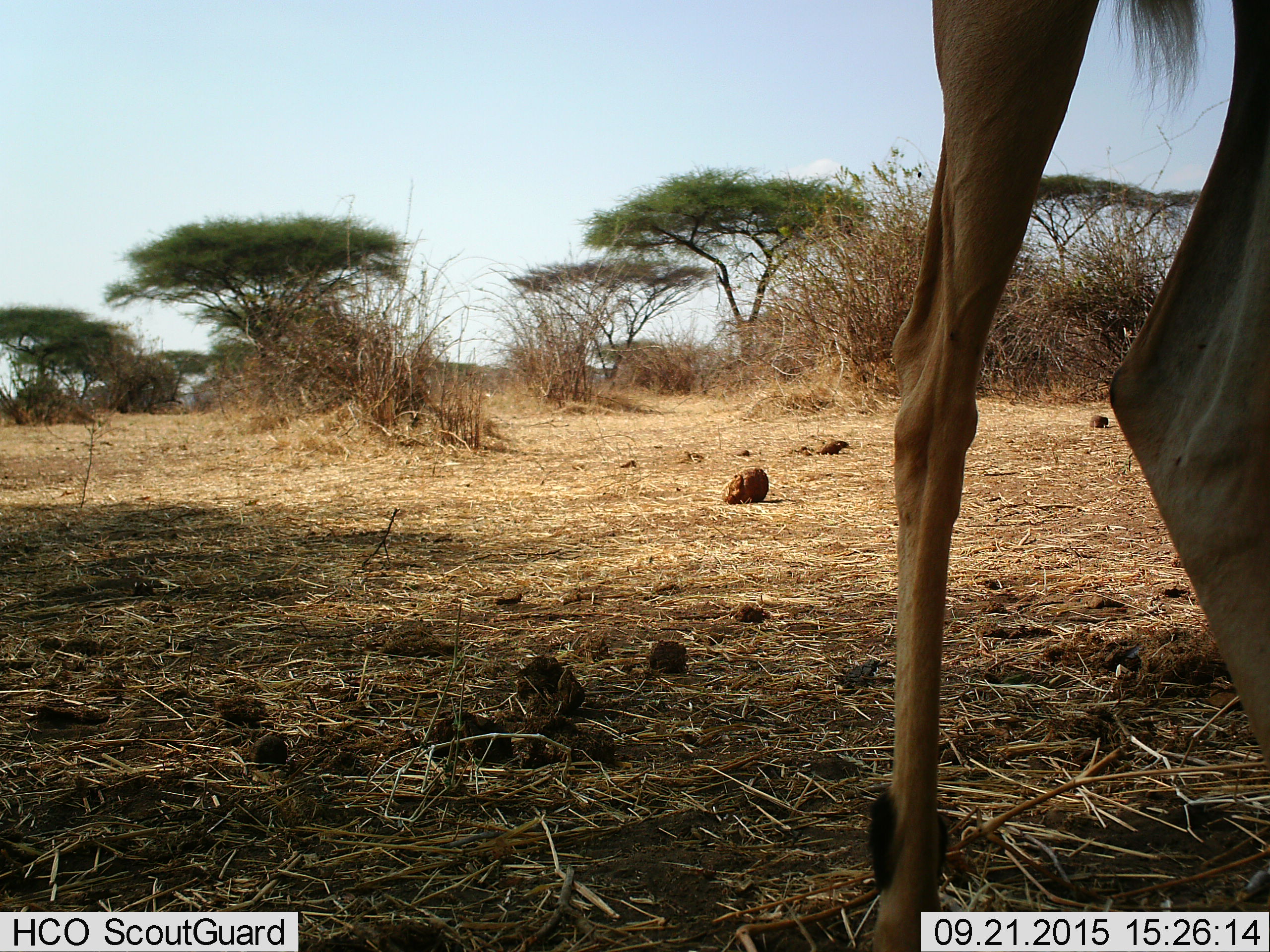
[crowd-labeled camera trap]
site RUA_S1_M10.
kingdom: Animalia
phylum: Chordata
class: Mammalia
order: Artiodactyla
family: Bovidae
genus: Aepyceros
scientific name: Aepyceros melampus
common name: impala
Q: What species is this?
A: Impala (Aepyceros melampus).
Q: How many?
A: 1.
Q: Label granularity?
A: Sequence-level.